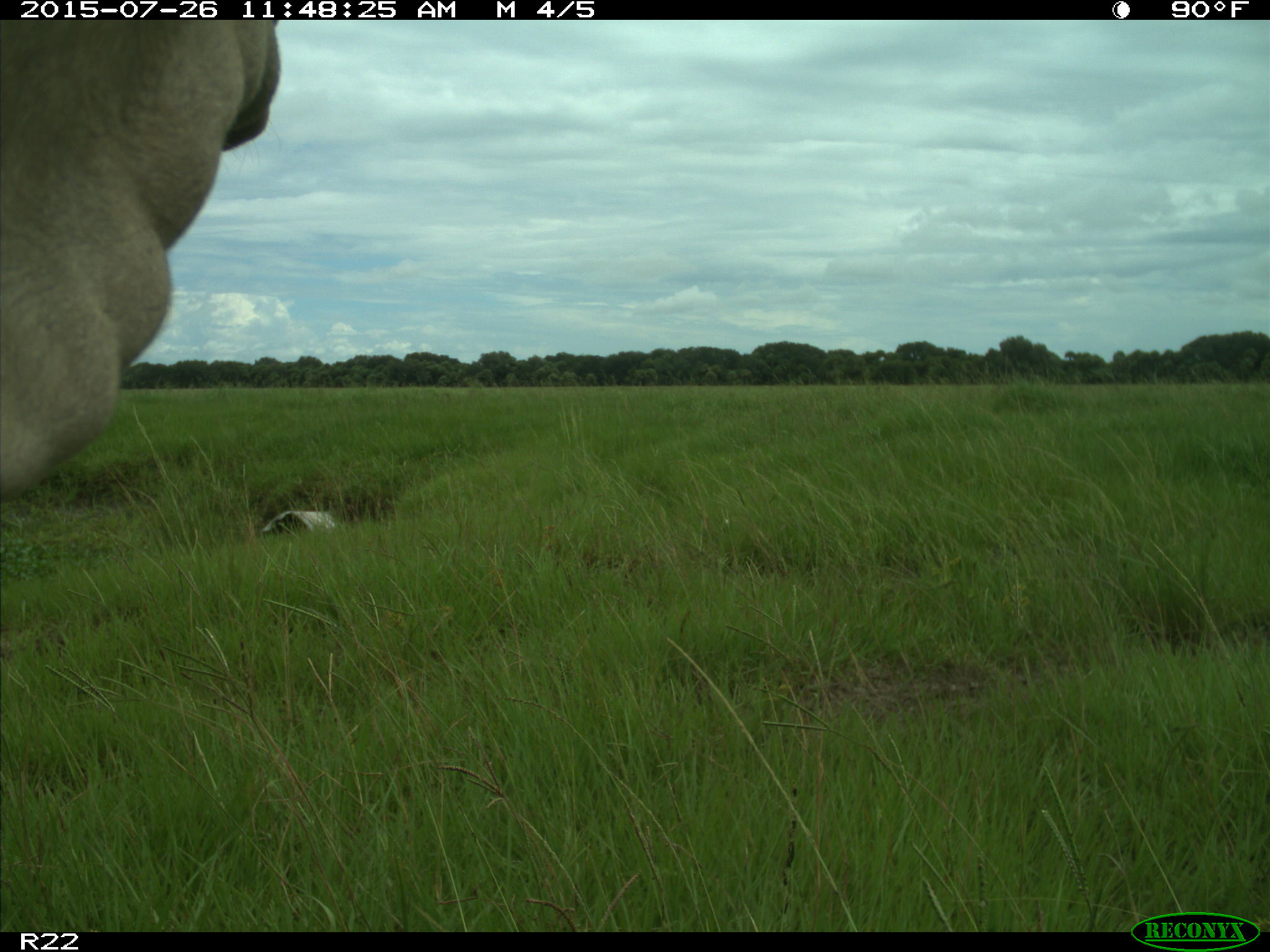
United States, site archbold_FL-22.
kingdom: Animalia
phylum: Chordata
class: Mammalia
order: Artiodactyla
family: Bovidae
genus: Bos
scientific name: Bos taurus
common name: domestic cow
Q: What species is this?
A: Bos taurus (domestic cow).